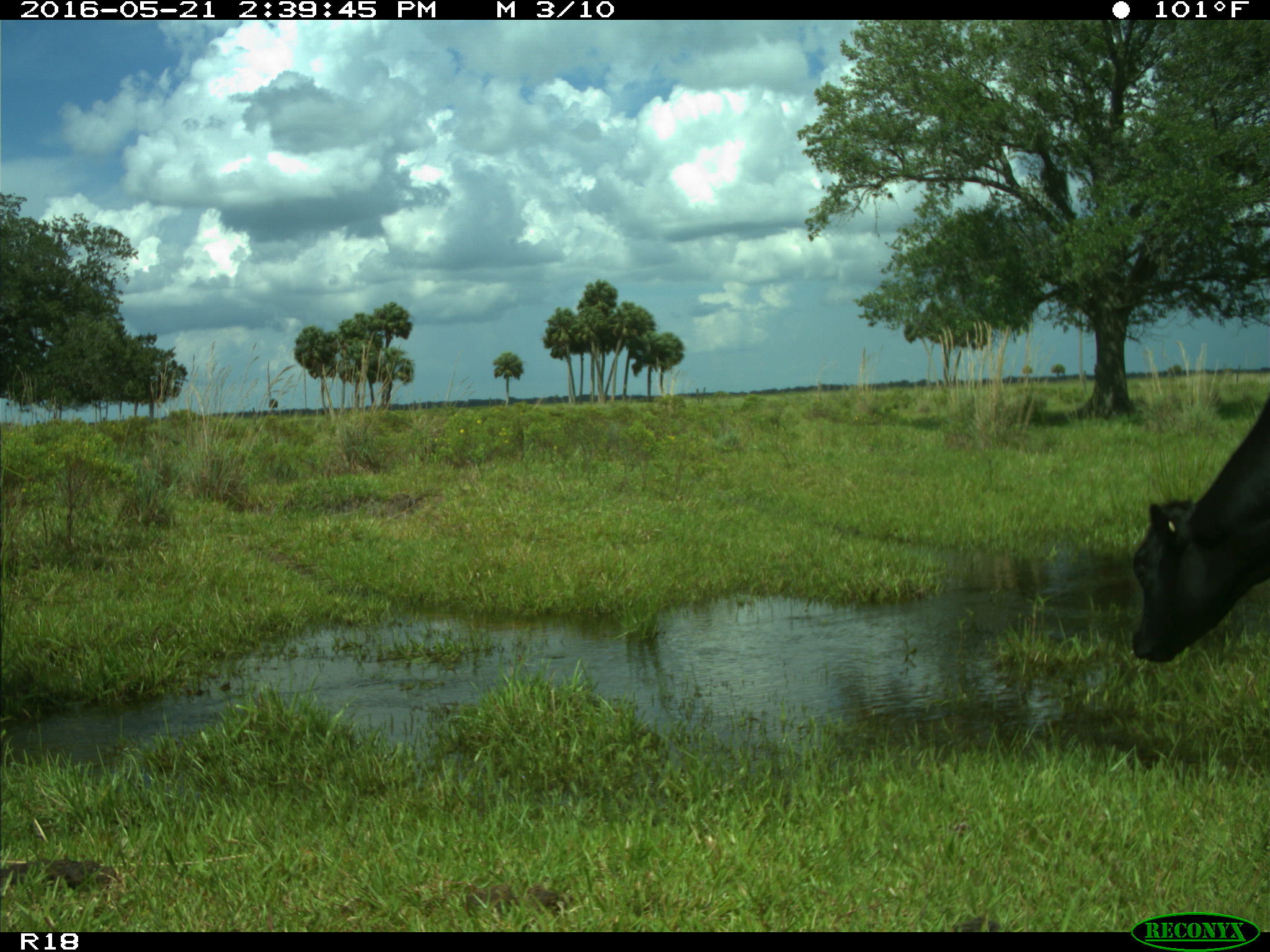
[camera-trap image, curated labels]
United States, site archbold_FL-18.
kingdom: Animalia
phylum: Chordata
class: Mammalia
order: Artiodactyla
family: Bovidae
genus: Bos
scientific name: Bos taurus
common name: domestic cow